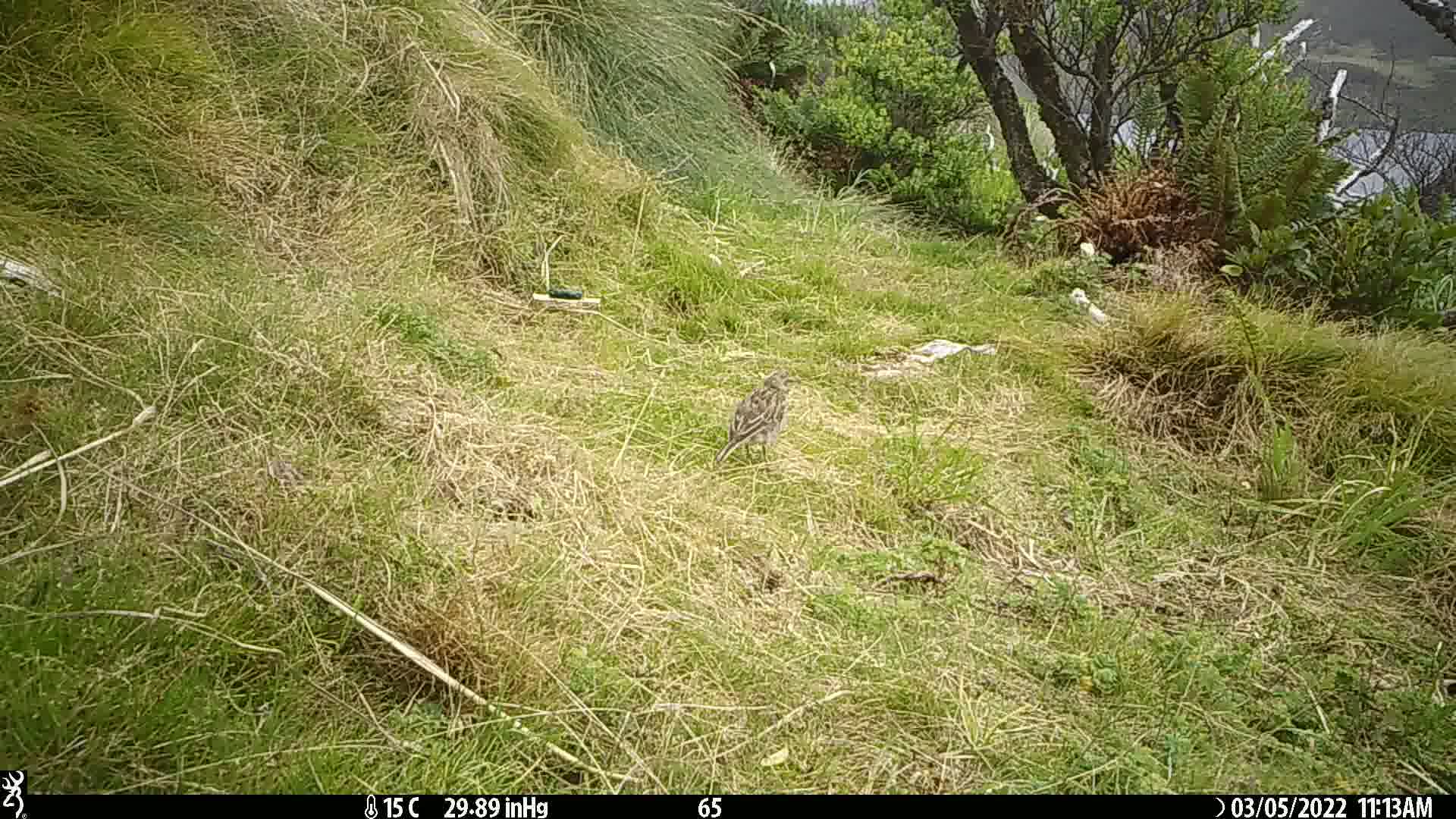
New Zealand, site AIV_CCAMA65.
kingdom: Animalia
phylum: Chordata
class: Aves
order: Passeriformes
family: Motacillidae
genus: Anthus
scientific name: Anthus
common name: pipit